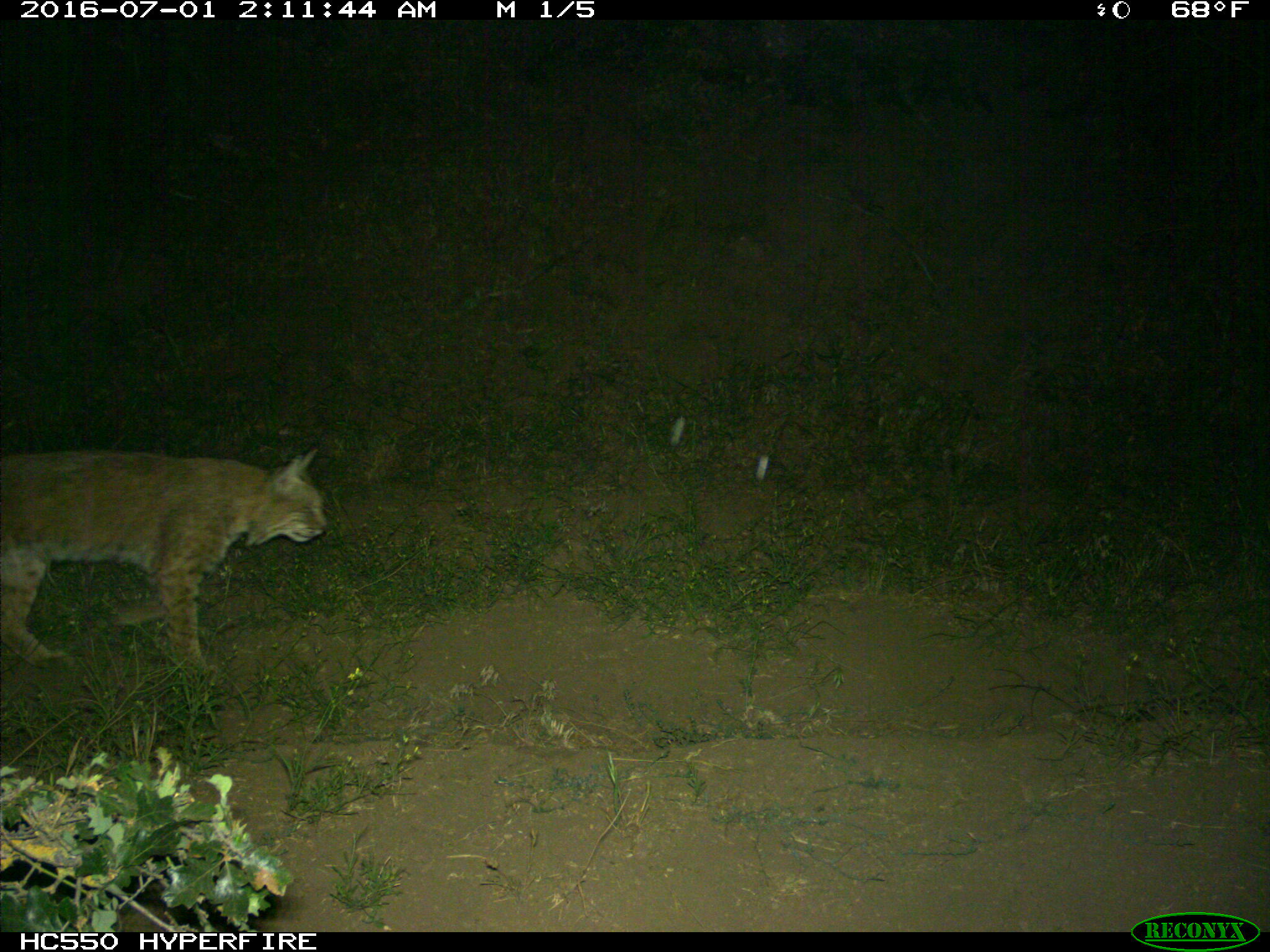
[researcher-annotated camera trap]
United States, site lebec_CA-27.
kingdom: Animalia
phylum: Chordata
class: Mammalia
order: Carnivora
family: Felidae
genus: Lynx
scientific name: Lynx rufus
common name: bobcat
Lynx rufus (bobcat).